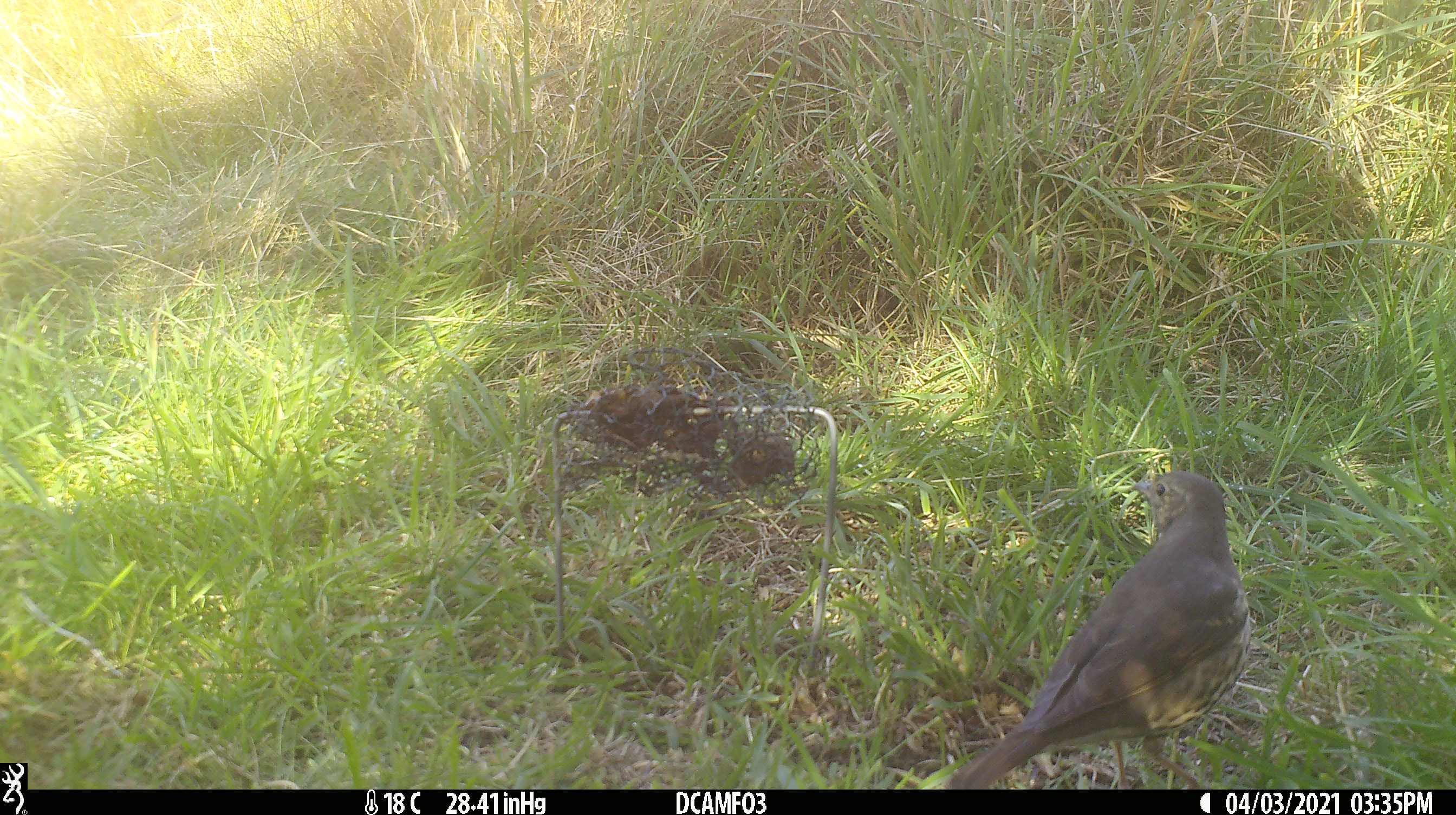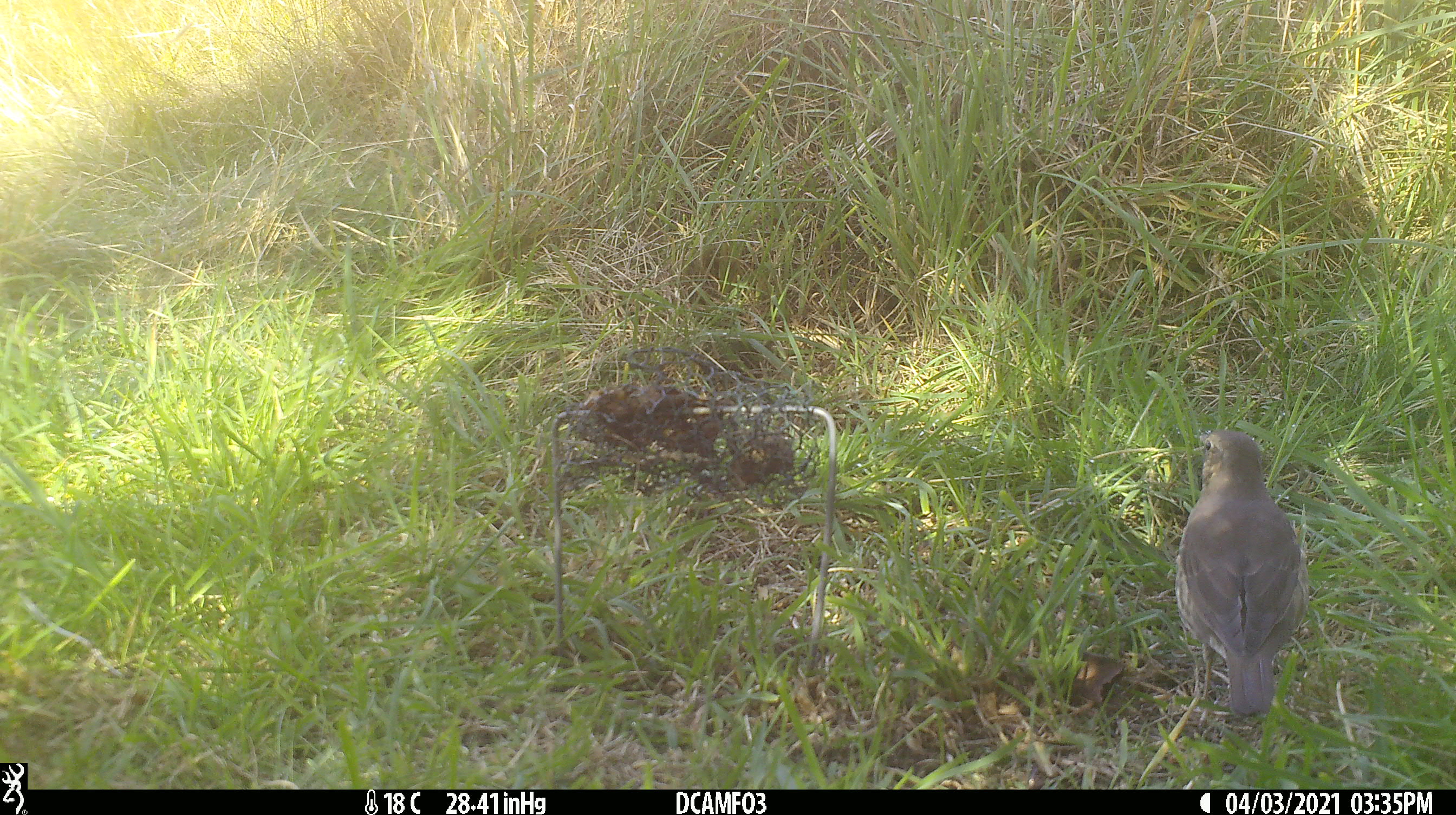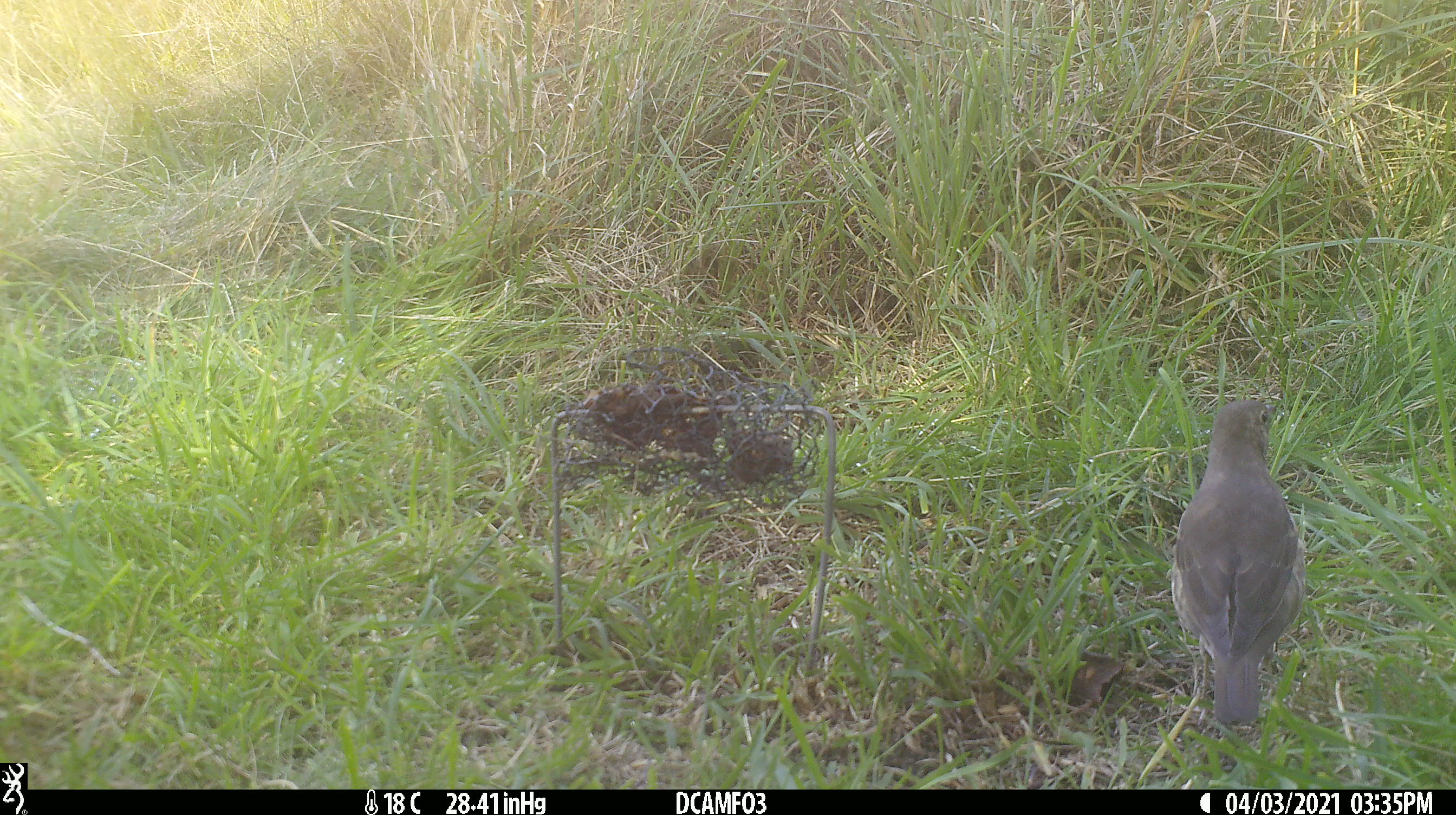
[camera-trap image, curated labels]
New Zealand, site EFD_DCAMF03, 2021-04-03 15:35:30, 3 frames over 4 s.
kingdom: Animalia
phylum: Chordata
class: Aves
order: Passeriformes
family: Turdidae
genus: Turdus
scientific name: Turdus philomelos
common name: song thrush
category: thrush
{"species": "thrush (song thrush) (Turdus philomelos)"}